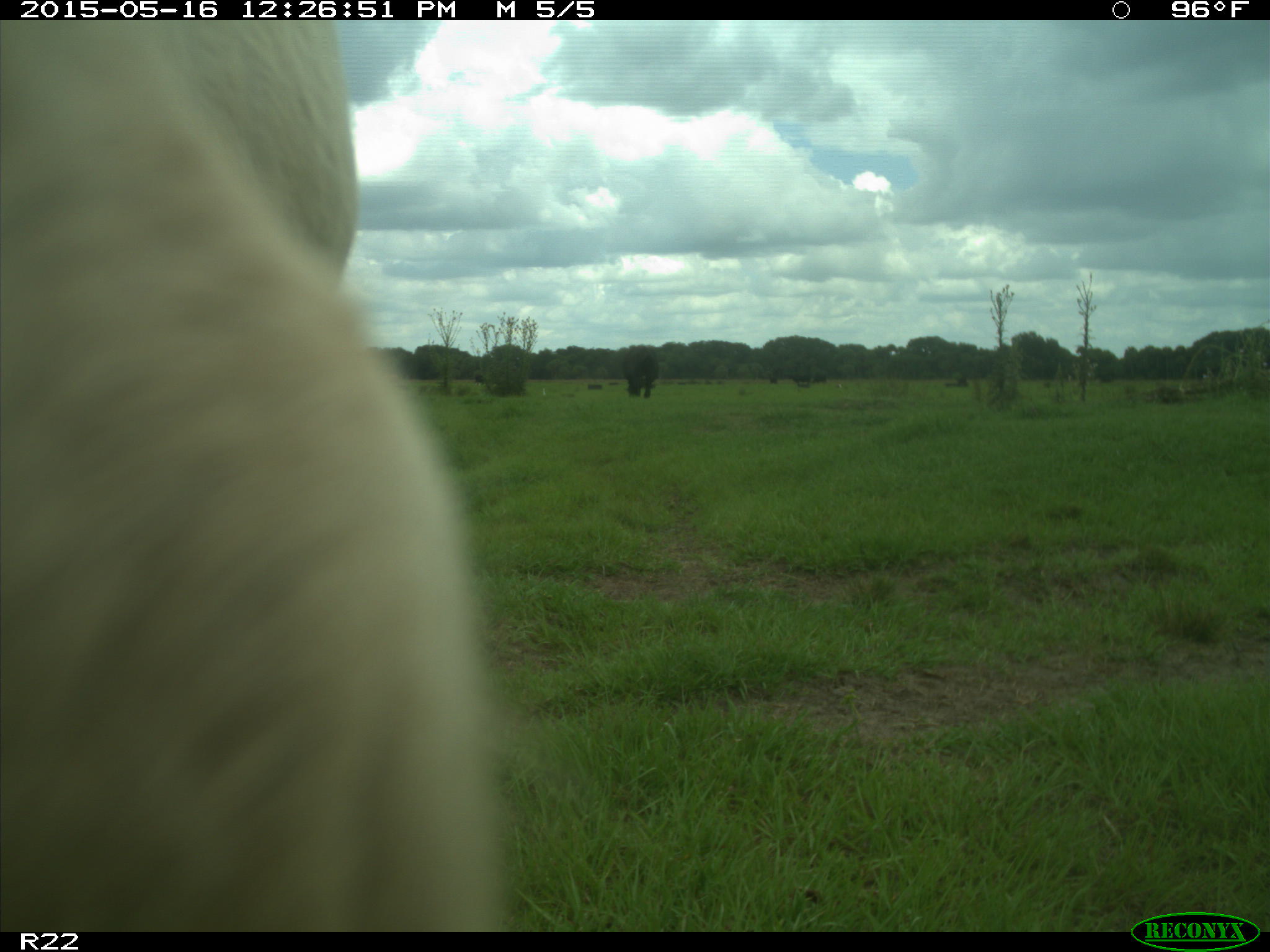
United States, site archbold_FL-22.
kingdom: Animalia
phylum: Chordata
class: Mammalia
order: Artiodactyla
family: Bovidae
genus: Bos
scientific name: Bos taurus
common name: domestic cow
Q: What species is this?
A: Bos taurus (domestic cow).